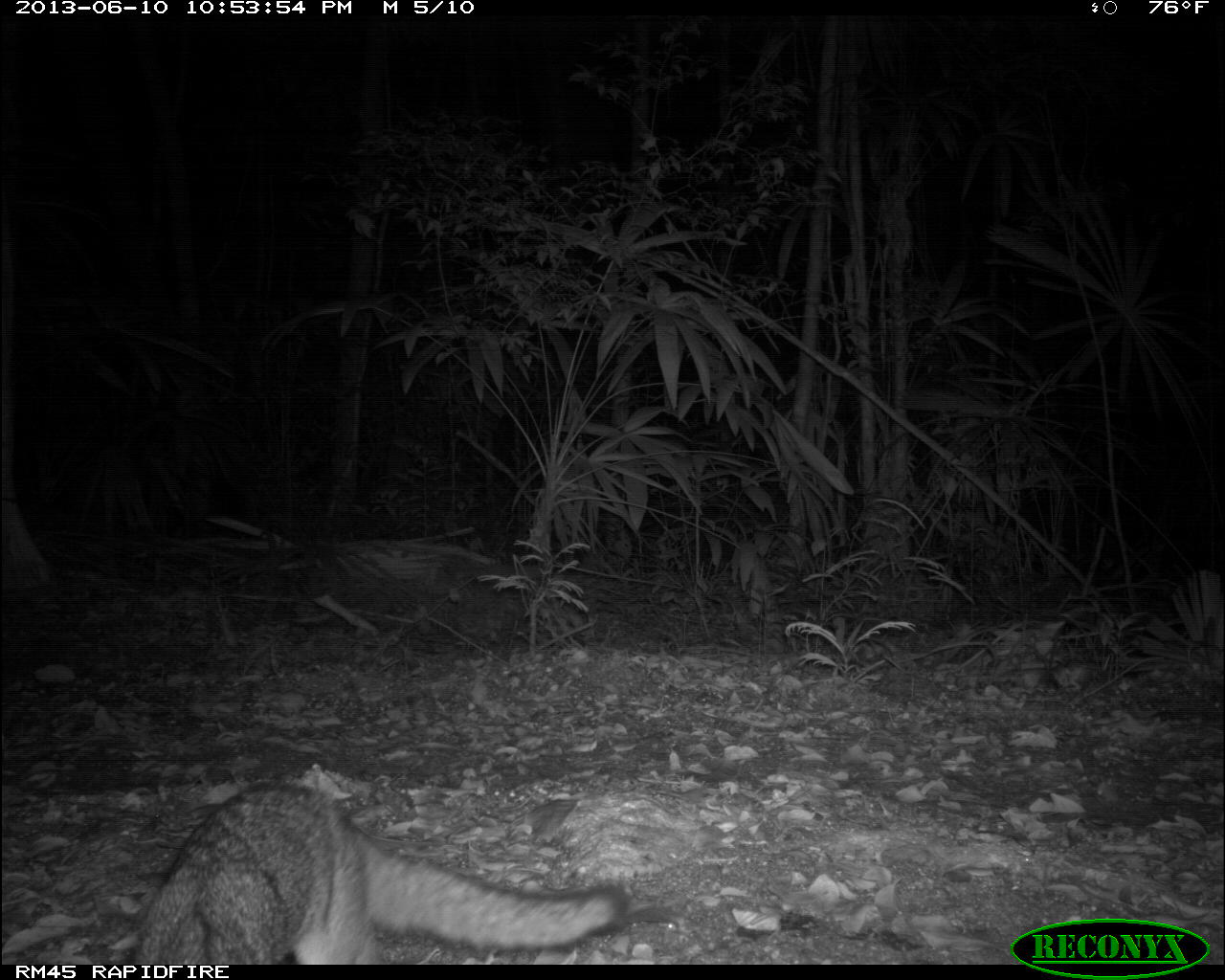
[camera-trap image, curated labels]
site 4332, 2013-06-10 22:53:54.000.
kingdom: Animalia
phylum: Chordata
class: Mammalia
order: Carnivora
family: Canidae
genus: Urocyon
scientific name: Urocyon cinereoargenteus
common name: gray fox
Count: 1.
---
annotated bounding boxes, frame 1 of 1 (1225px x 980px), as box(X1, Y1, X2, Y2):
urocyon cinereoargenteus: box(132, 774, 630, 964)